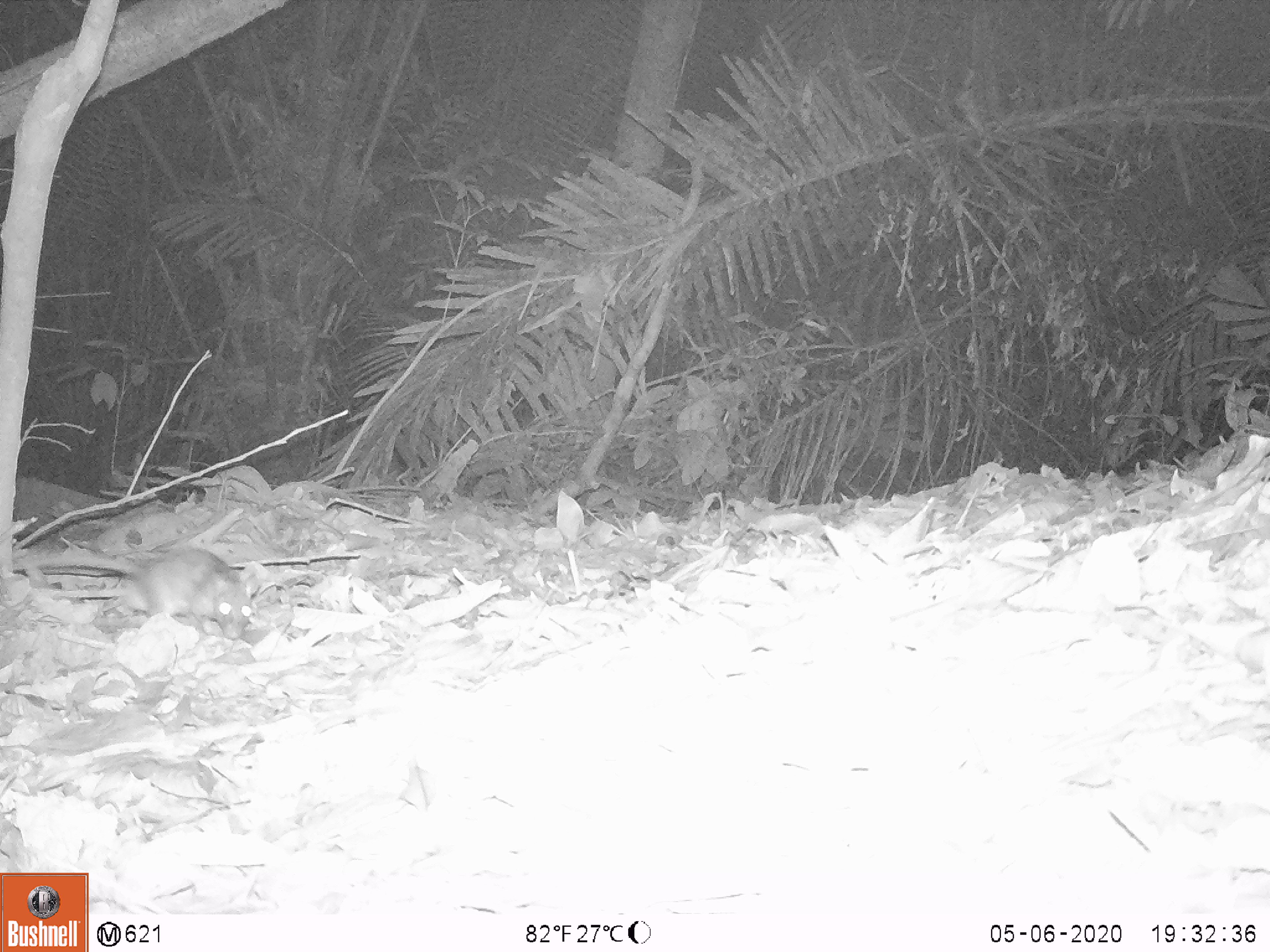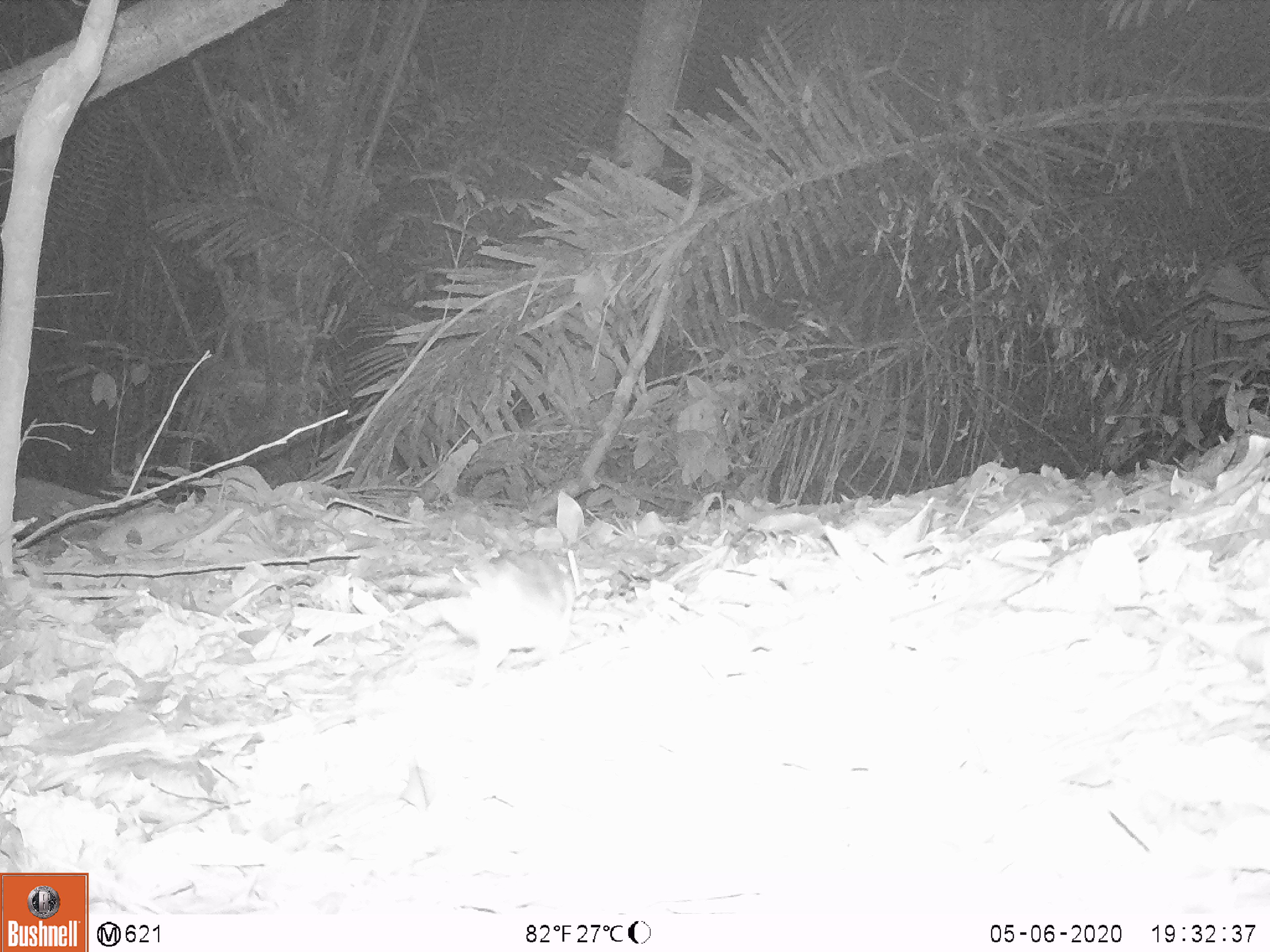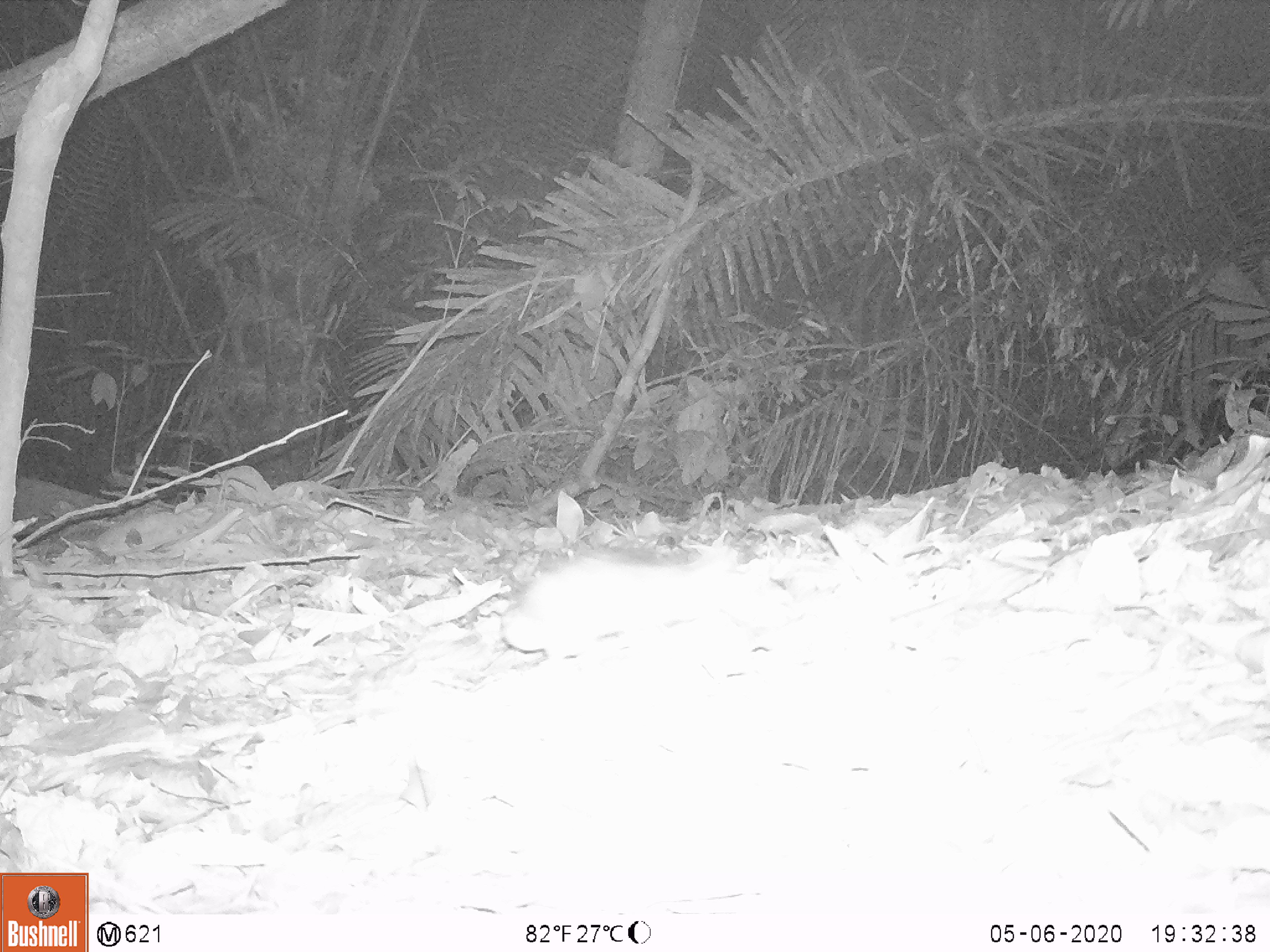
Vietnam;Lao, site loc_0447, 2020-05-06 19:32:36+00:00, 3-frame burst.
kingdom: Animalia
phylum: Chordata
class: Mammalia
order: Rodentia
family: Muridae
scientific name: Muridae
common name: old-world mice and rats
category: unidentified murid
Unidentified murid (old-world mice and rats) (Muridae). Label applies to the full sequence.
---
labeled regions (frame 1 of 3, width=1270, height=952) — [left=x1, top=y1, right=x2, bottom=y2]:
unidentified murid: [left=18, top=542, right=257, bottom=642]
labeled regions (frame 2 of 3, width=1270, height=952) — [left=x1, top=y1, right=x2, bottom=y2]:
unidentified murid: [left=445, top=537, right=596, bottom=671]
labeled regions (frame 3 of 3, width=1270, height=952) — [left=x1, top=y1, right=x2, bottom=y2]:
unidentified murid: [left=510, top=544, right=767, bottom=649]